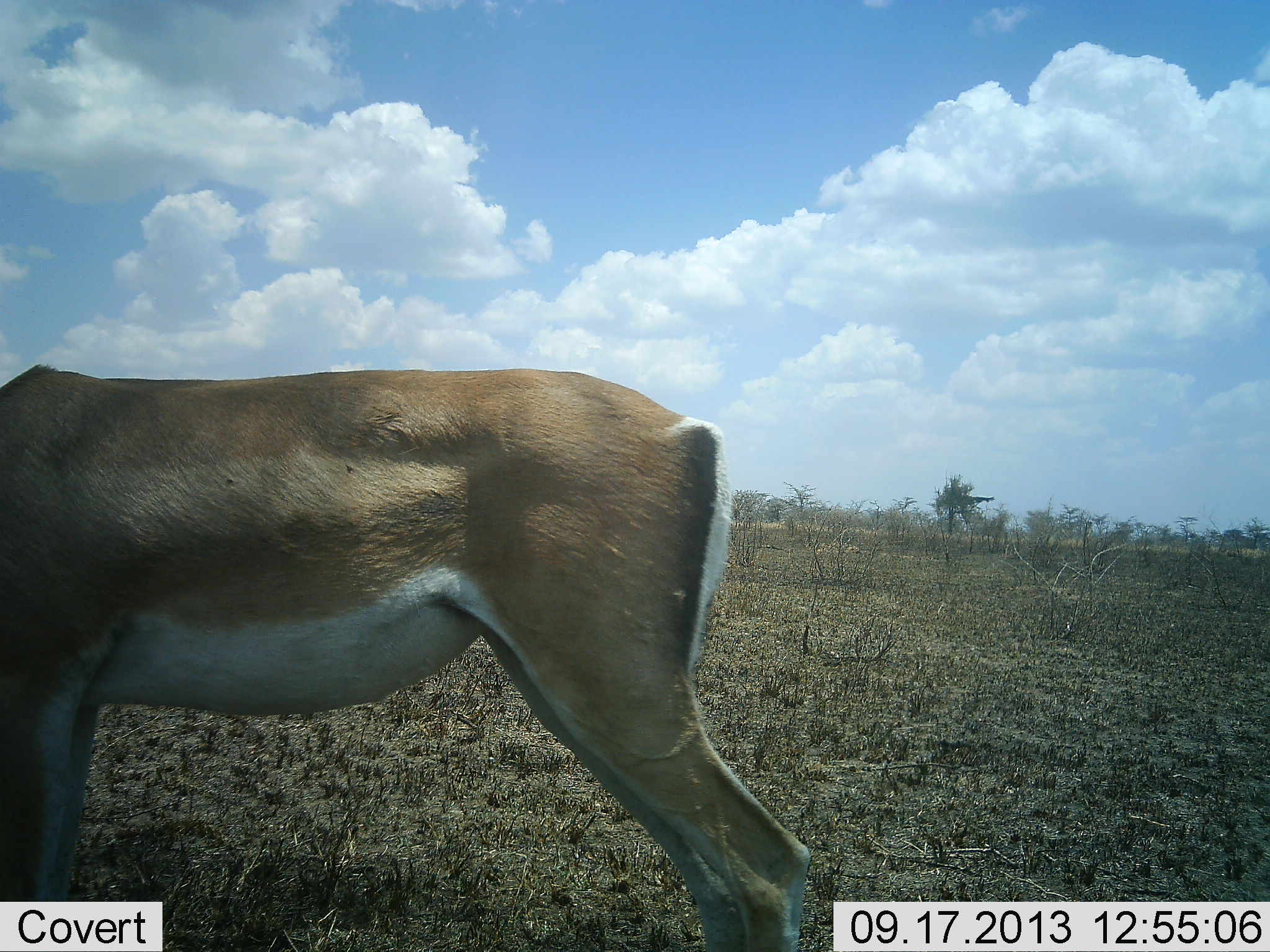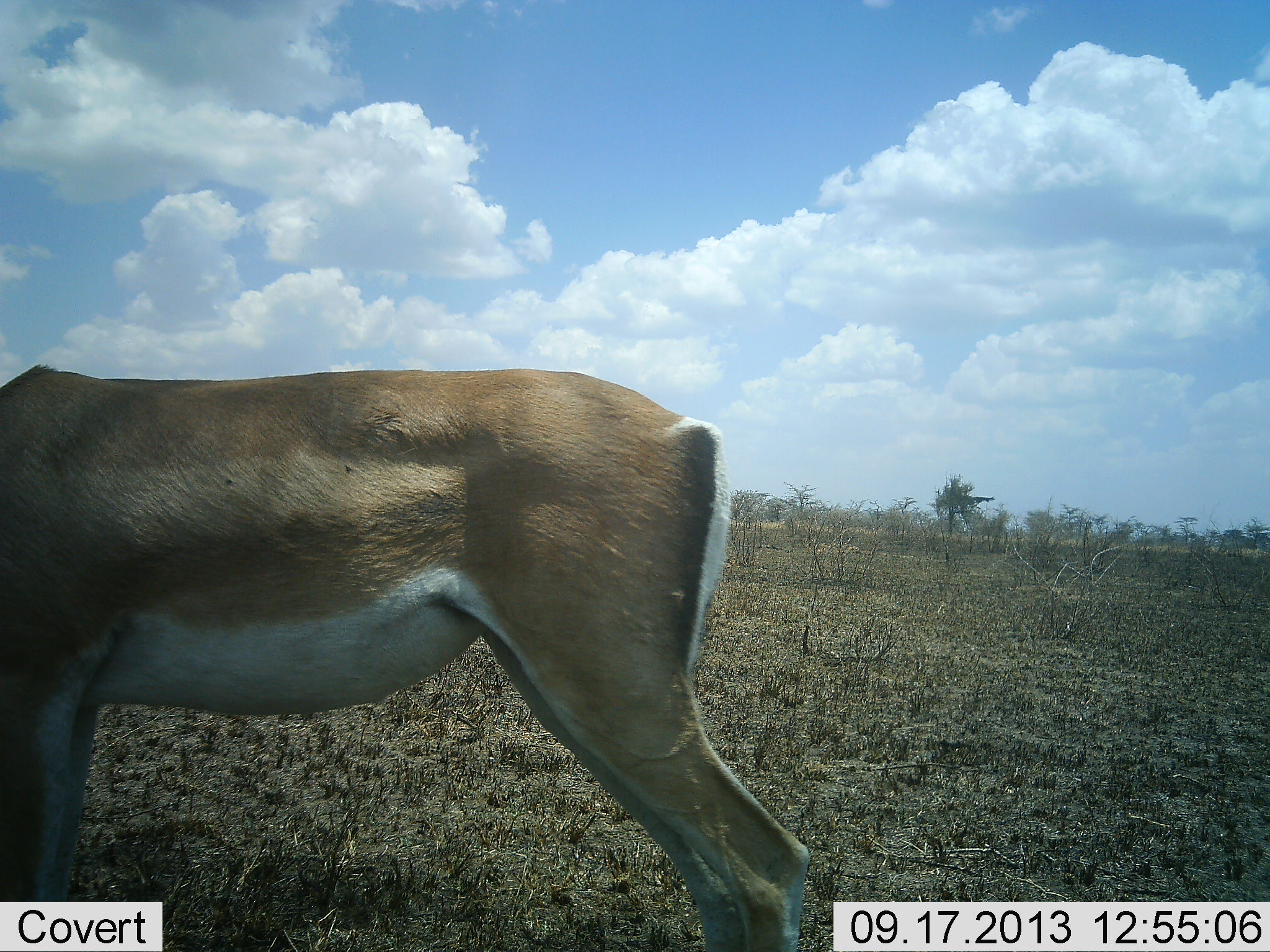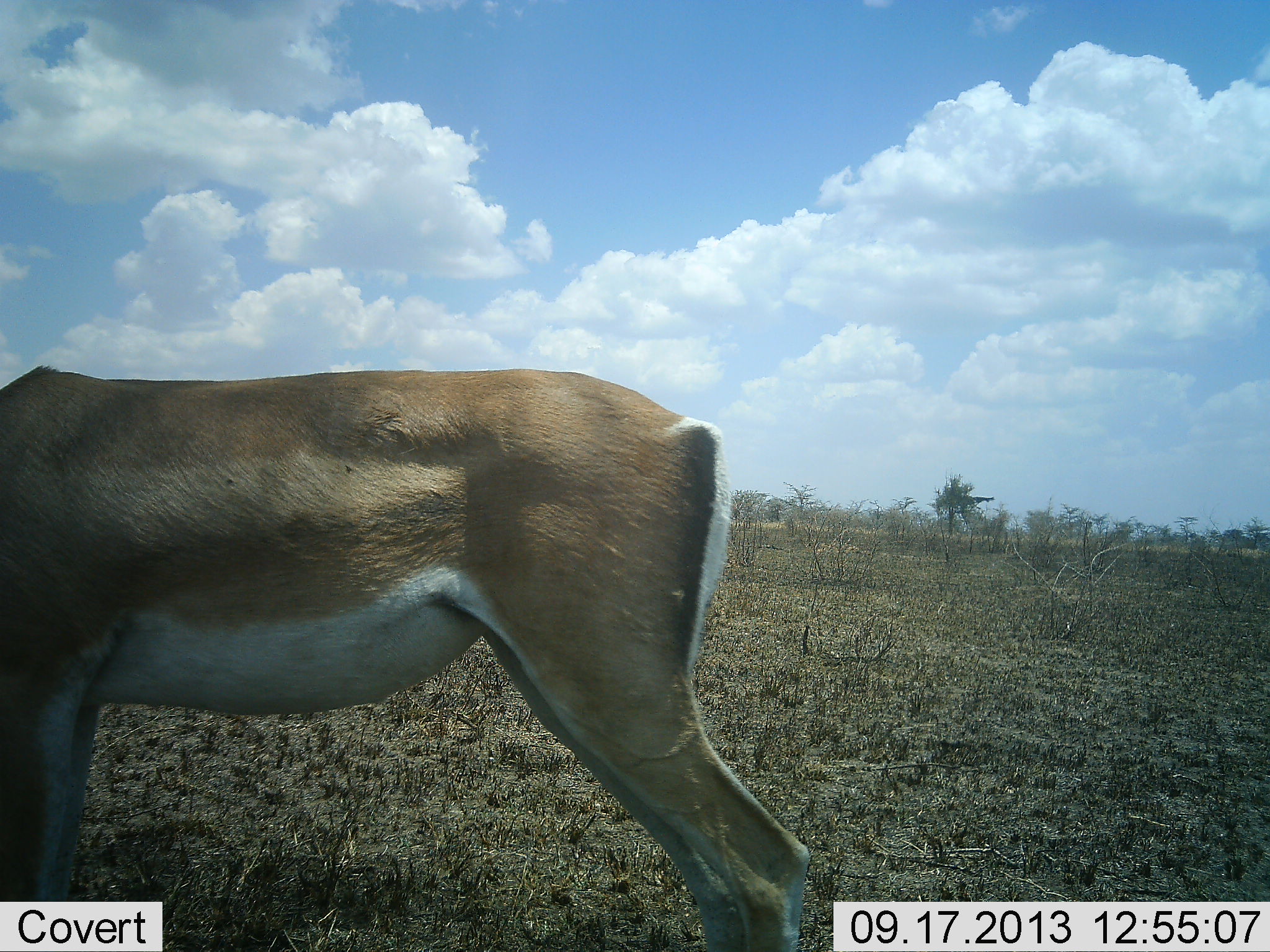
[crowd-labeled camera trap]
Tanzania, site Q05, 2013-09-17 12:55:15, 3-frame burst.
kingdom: Animalia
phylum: Chordata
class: Mammalia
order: Artiodactyla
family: Bovidae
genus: Nanger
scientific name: Nanger granti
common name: grant's gazelle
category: gazellegrants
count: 1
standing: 70%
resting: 0%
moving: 9%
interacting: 0%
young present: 0%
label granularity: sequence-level